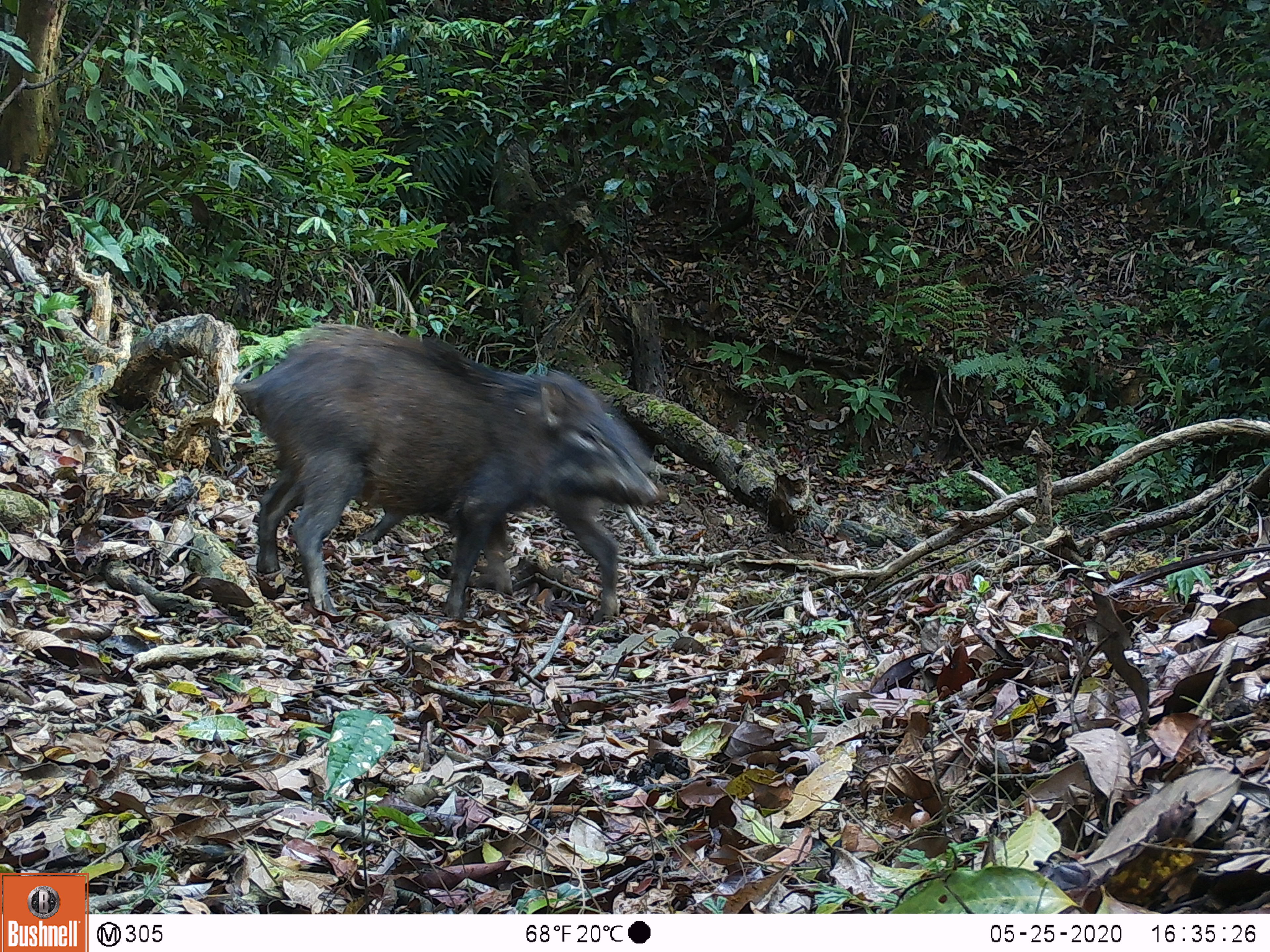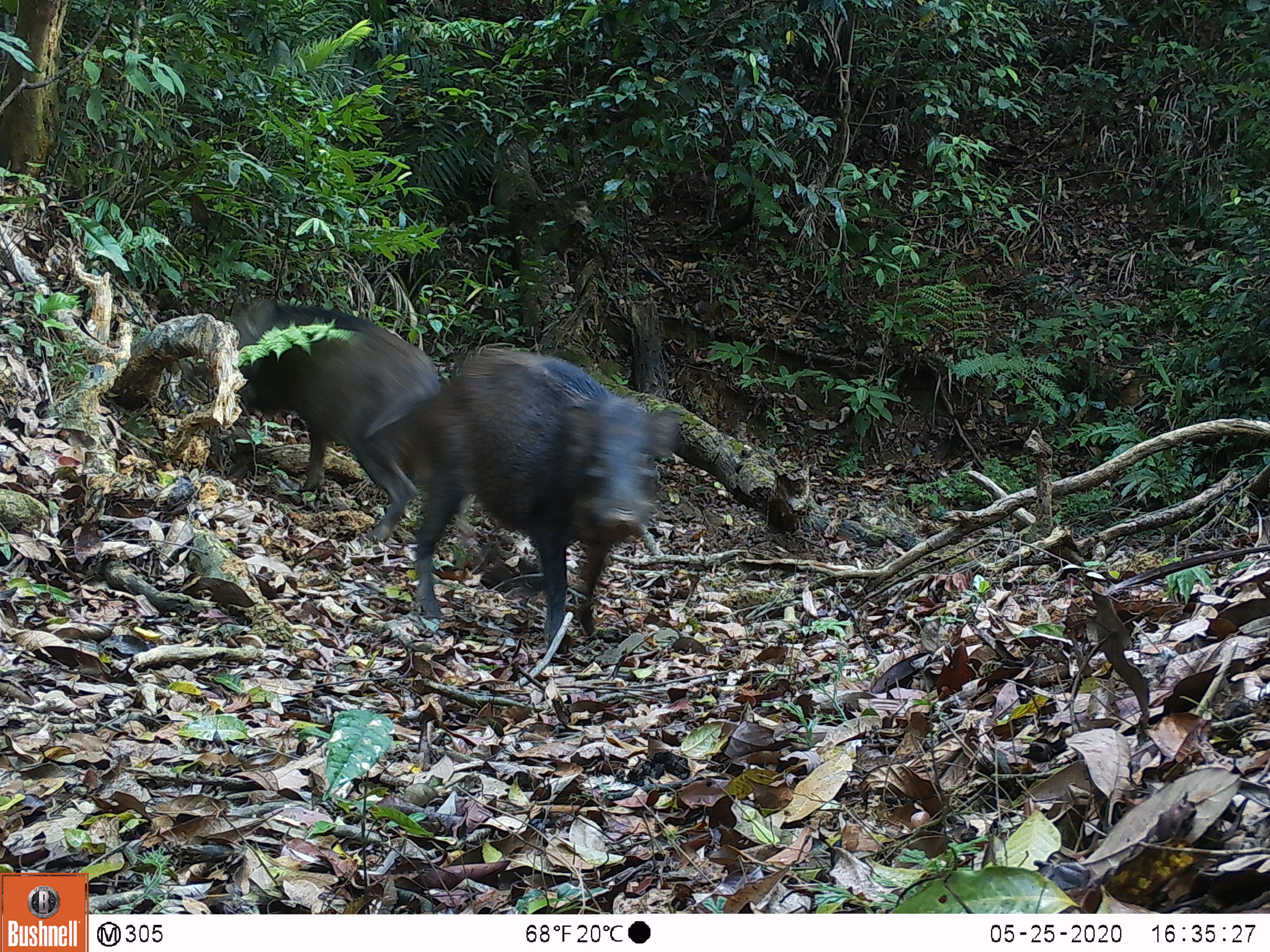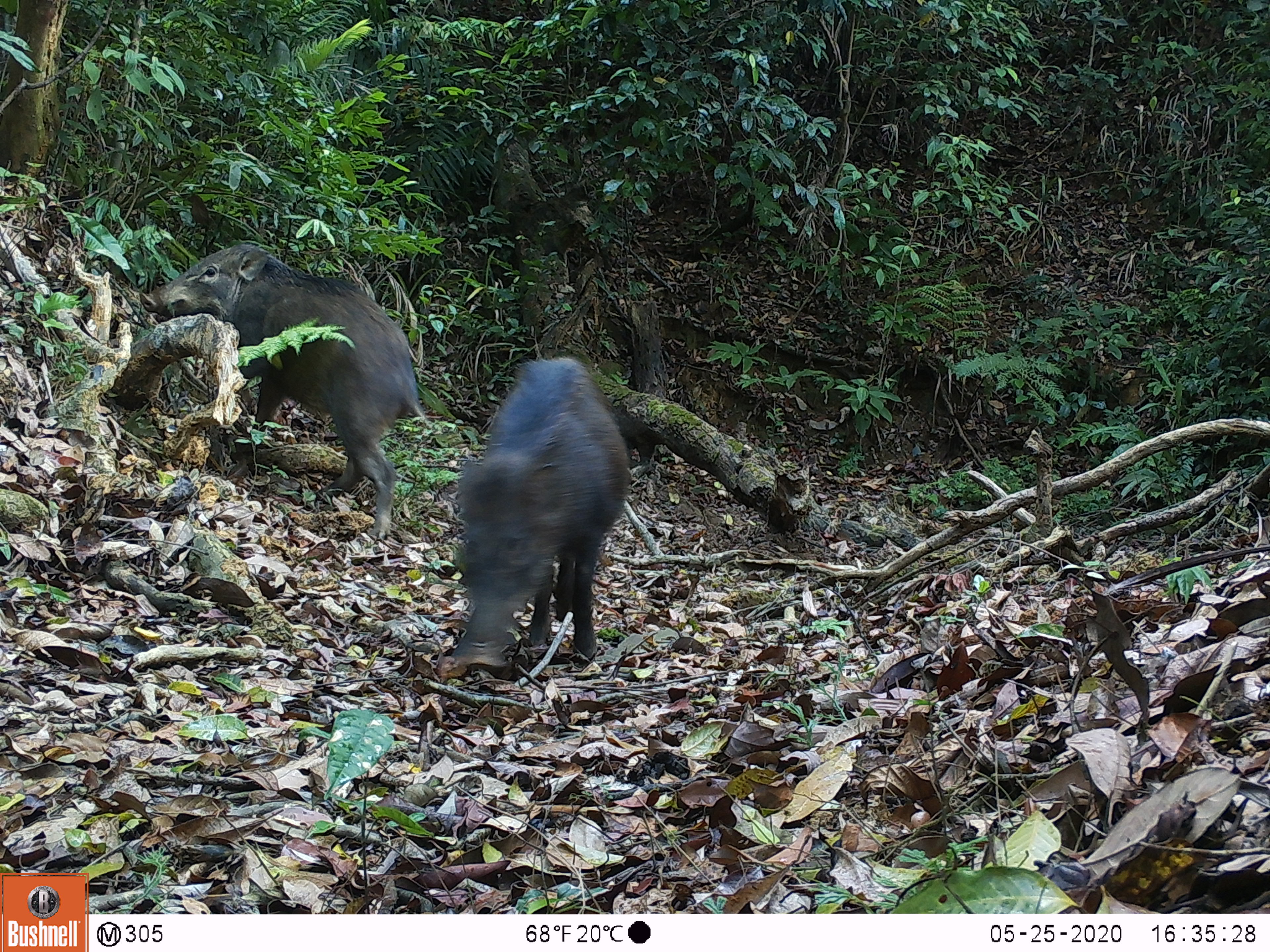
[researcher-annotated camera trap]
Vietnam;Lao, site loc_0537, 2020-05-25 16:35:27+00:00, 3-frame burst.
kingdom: Animalia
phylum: Chordata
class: Mammalia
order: Artiodactyla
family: Suidae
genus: Sus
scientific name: Sus scrofa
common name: eurasian wild pig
Eurasian wild pig (Sus scrofa). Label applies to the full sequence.